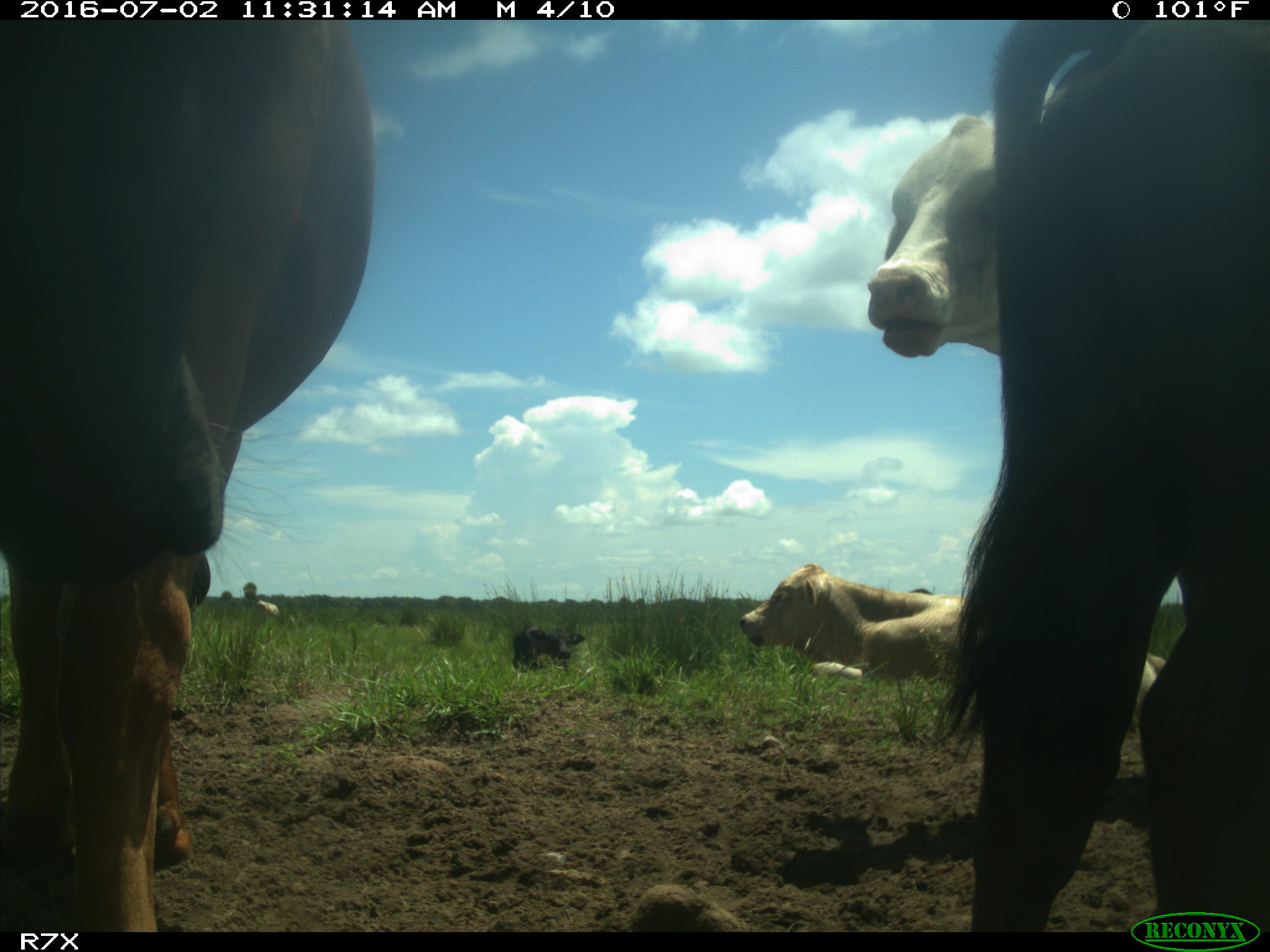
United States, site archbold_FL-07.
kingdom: Animalia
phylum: Chordata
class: Mammalia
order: Artiodactyla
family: Bovidae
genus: Bos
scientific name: Bos taurus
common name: domestic cow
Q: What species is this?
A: Bos taurus (domestic cow).